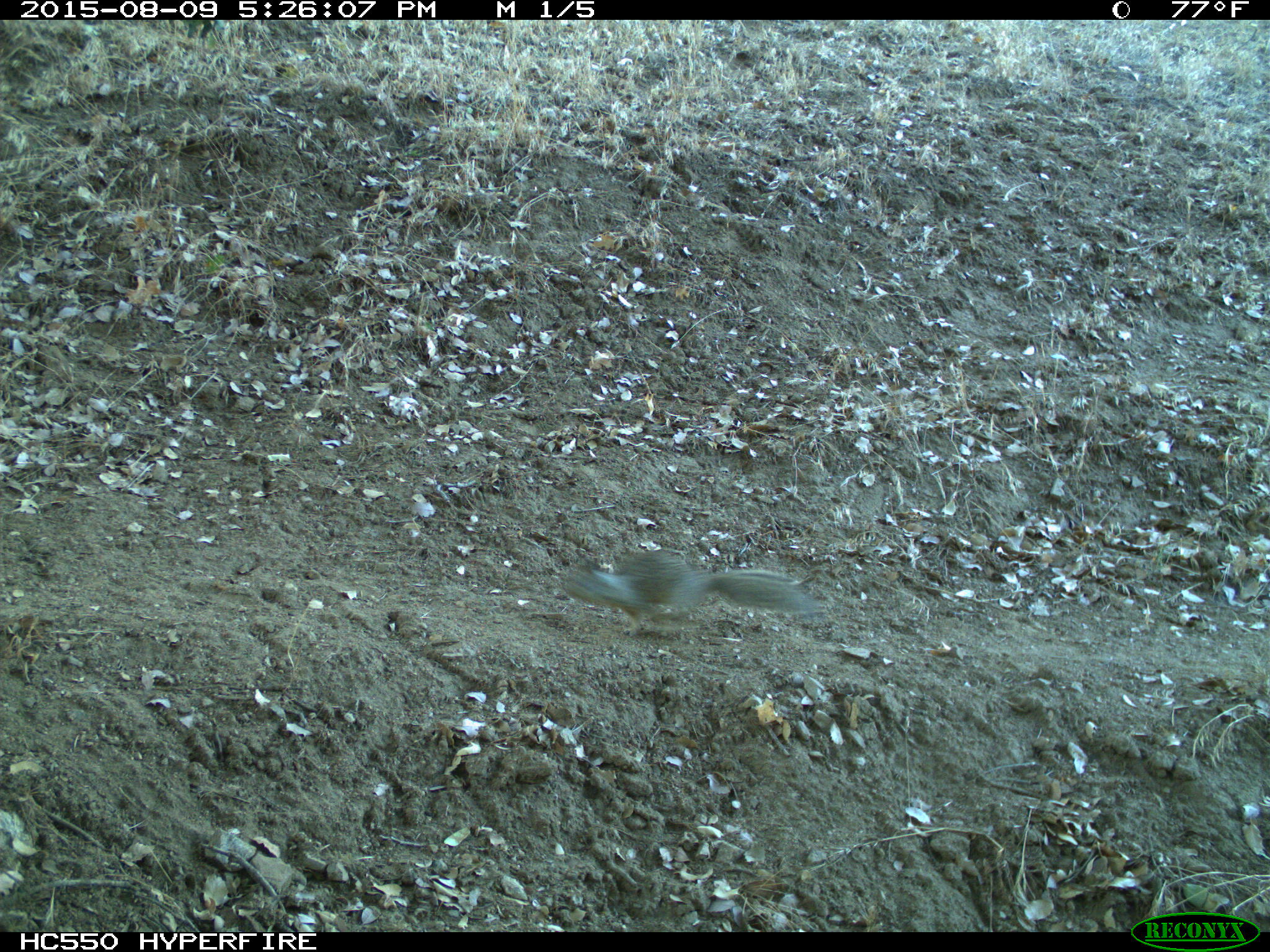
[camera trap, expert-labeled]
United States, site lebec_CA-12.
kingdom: Animalia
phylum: Chordata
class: Mammalia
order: Rodentia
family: Sciuridae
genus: Otospermophilus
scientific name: Otospermophilus beecheyi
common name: california ground squirrel